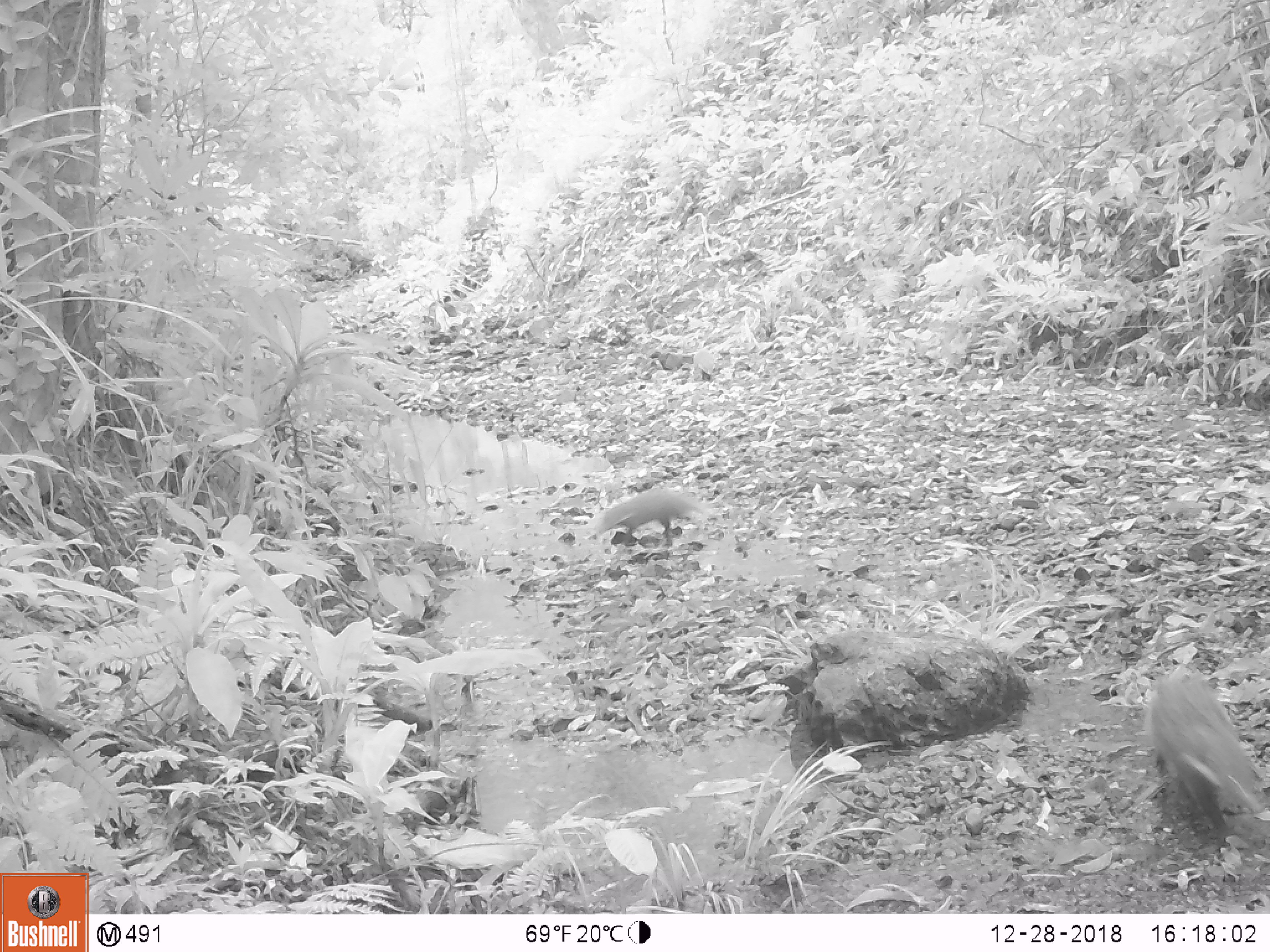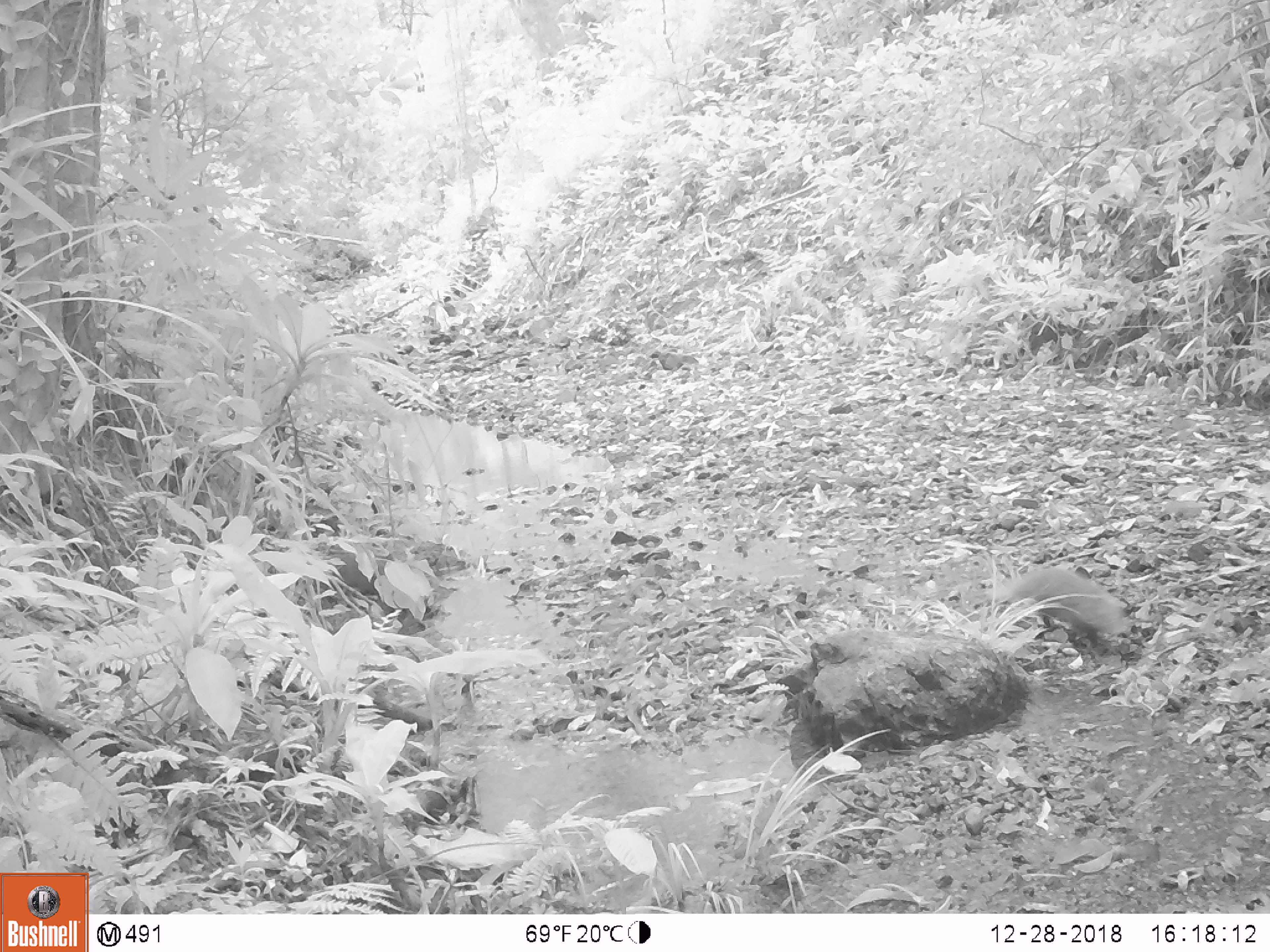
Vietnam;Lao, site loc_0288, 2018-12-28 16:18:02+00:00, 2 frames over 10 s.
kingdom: Animalia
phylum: Chordata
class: Mammalia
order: Carnivora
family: Herpestidae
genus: Urva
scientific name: Urva urva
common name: crab-eating mongoose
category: crab eating mongoose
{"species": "crab eating mongoose (crab-eating mongoose) (Urva urva)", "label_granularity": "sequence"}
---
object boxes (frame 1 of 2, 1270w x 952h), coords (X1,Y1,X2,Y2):
crab eating mongoose: (1145,666,1270,841); (598,486,710,545)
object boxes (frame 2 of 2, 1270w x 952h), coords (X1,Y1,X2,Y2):
crab eating mongoose: (985,566,1130,650)